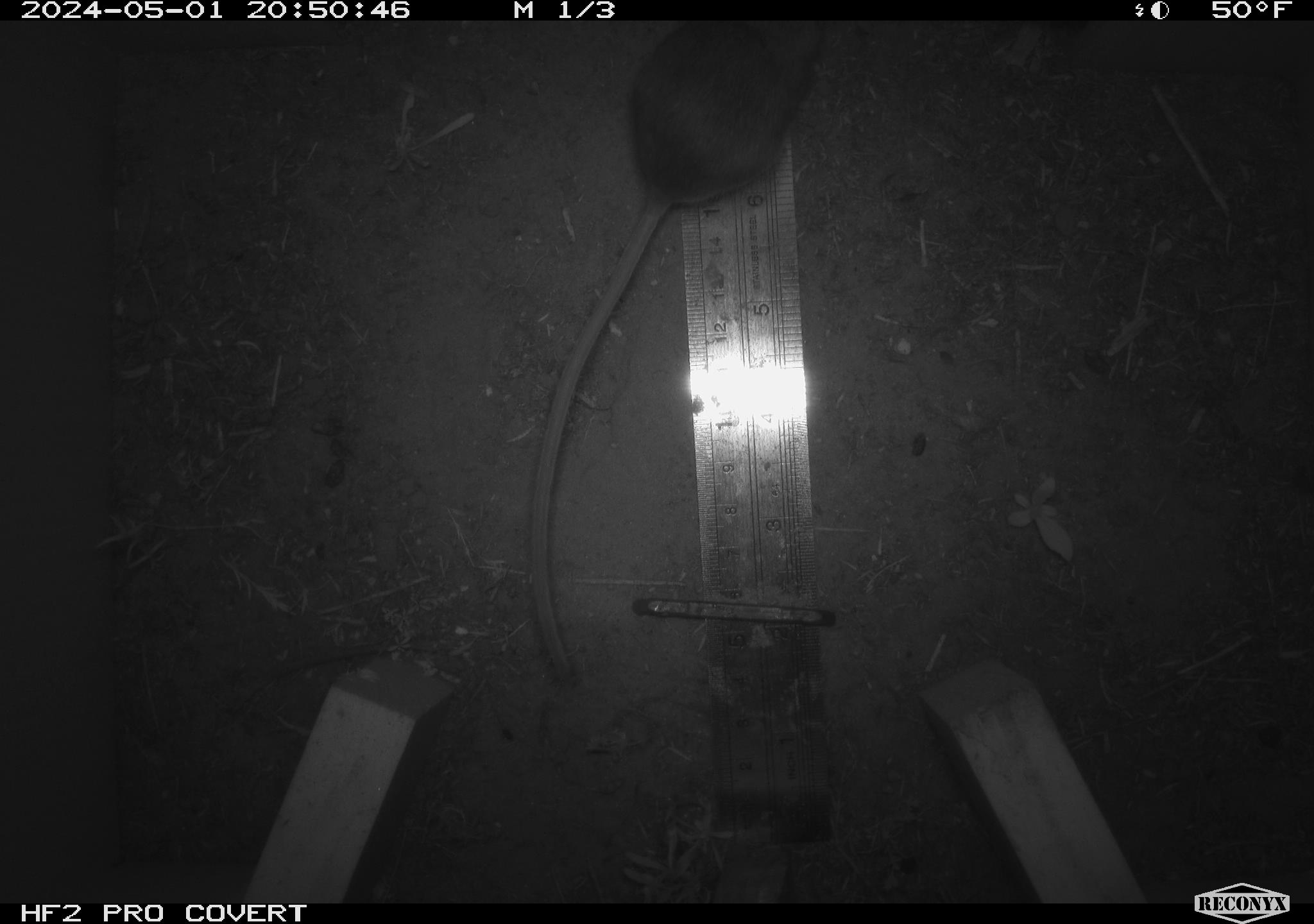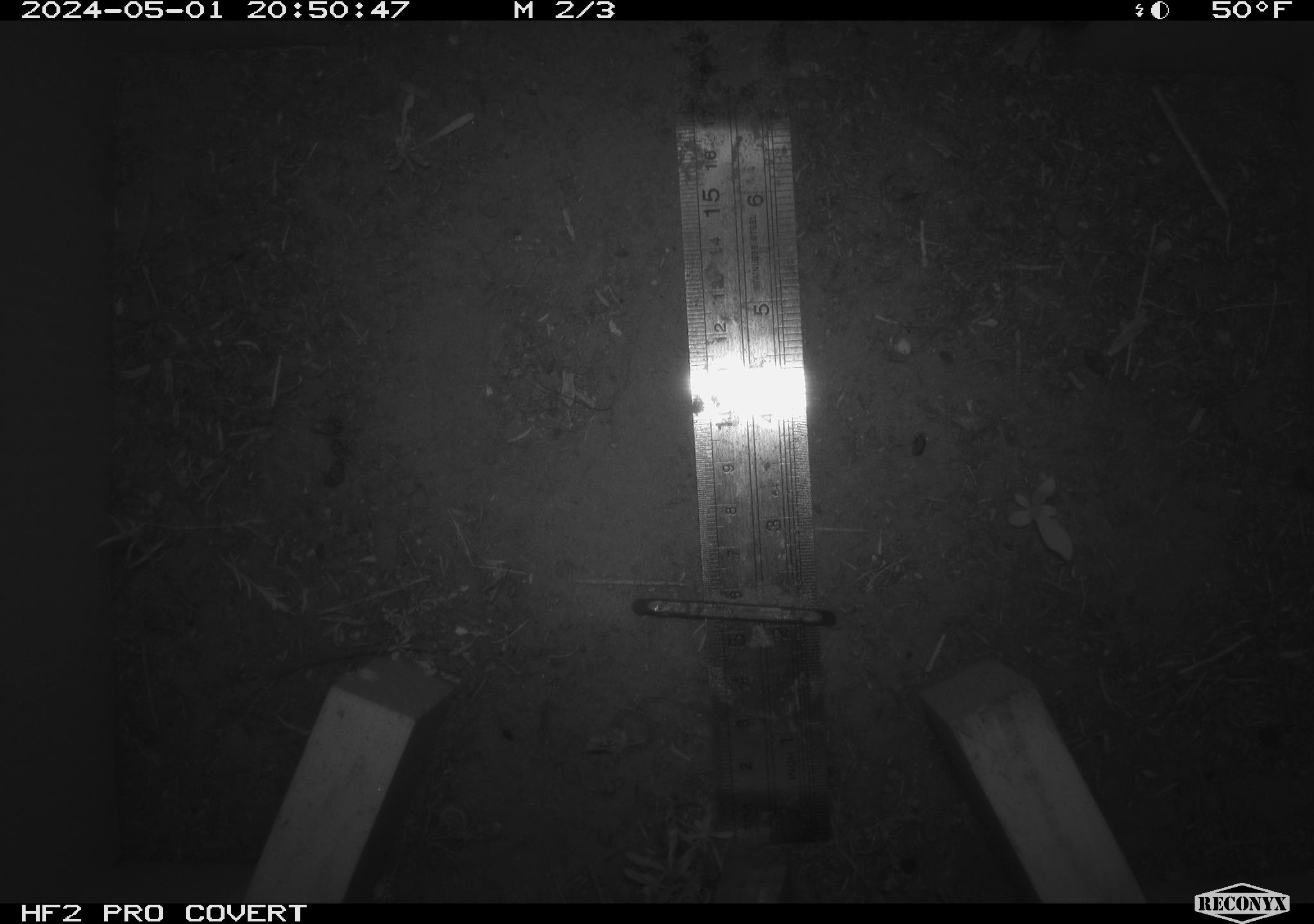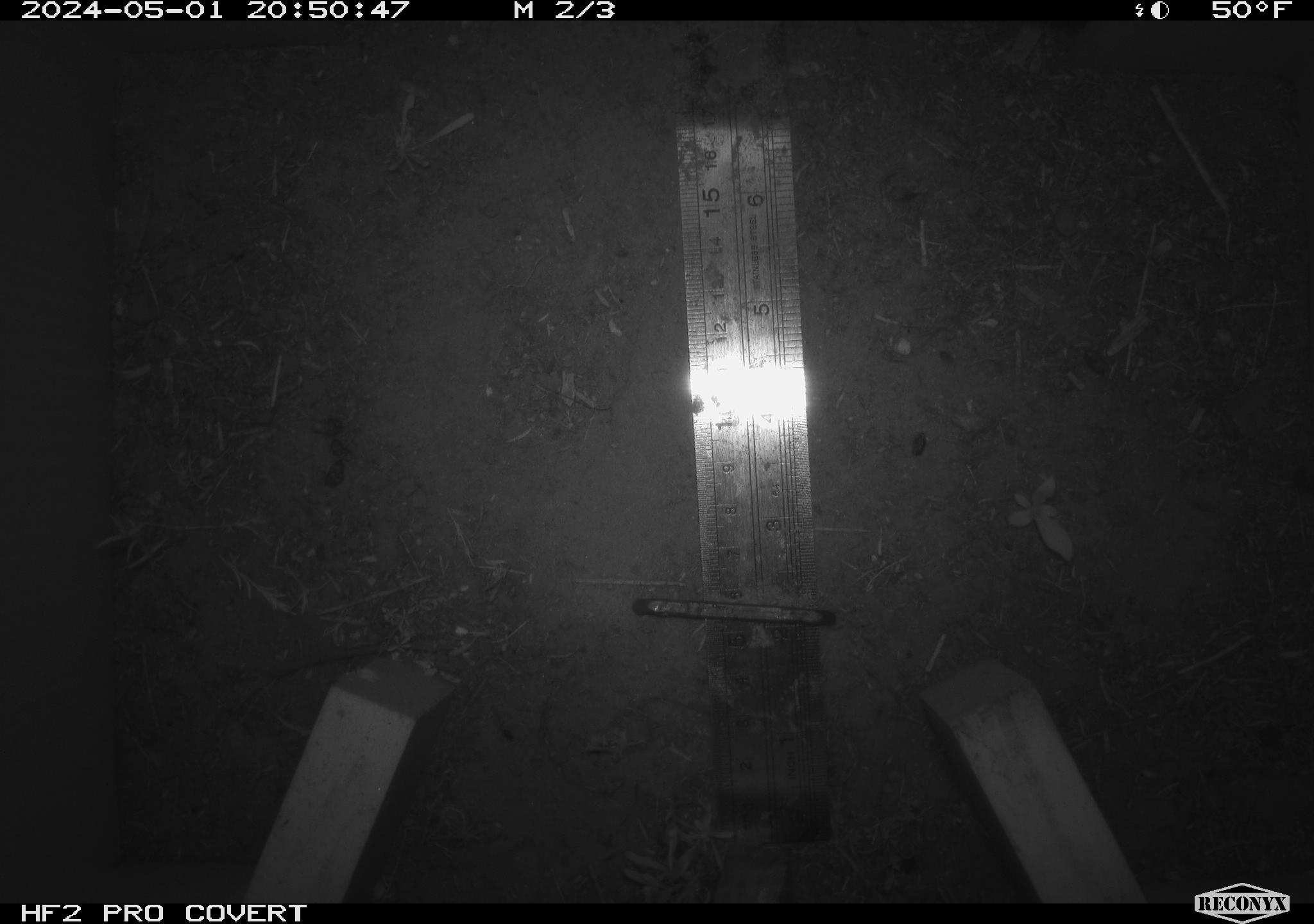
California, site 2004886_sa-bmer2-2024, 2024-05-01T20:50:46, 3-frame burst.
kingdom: Animalia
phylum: Chordata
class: Mammalia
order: Rodentia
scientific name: Rodentia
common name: mouse species